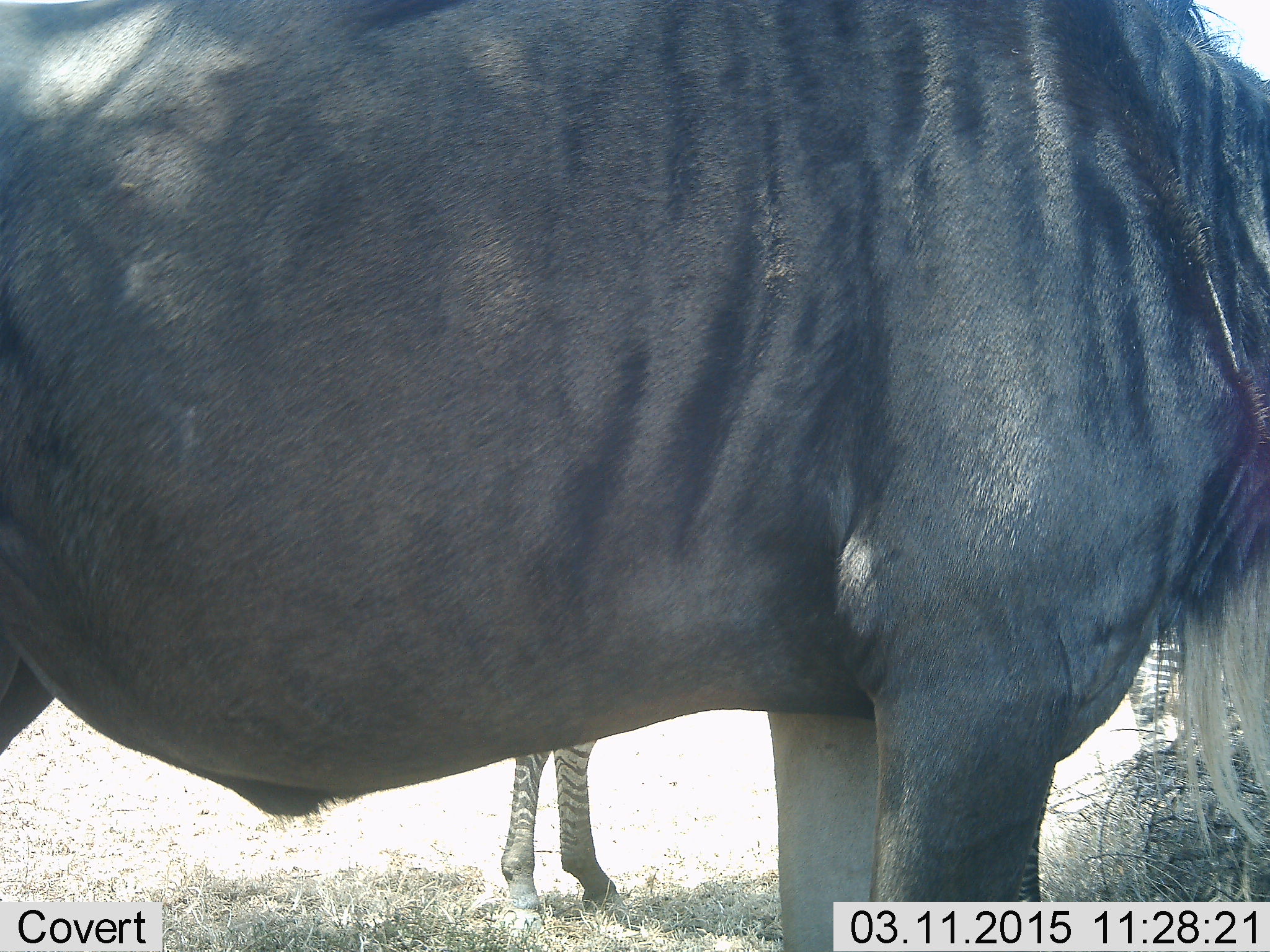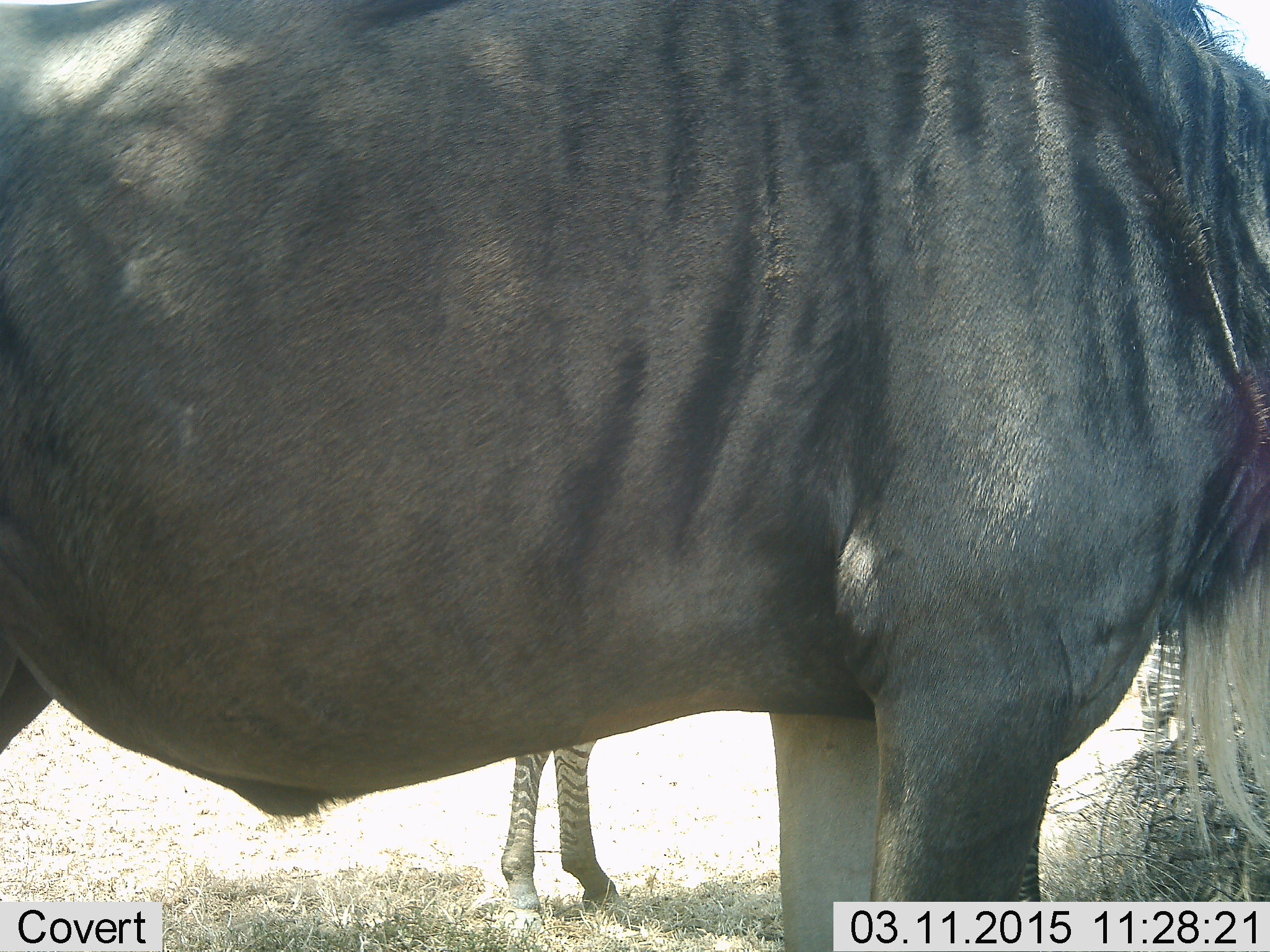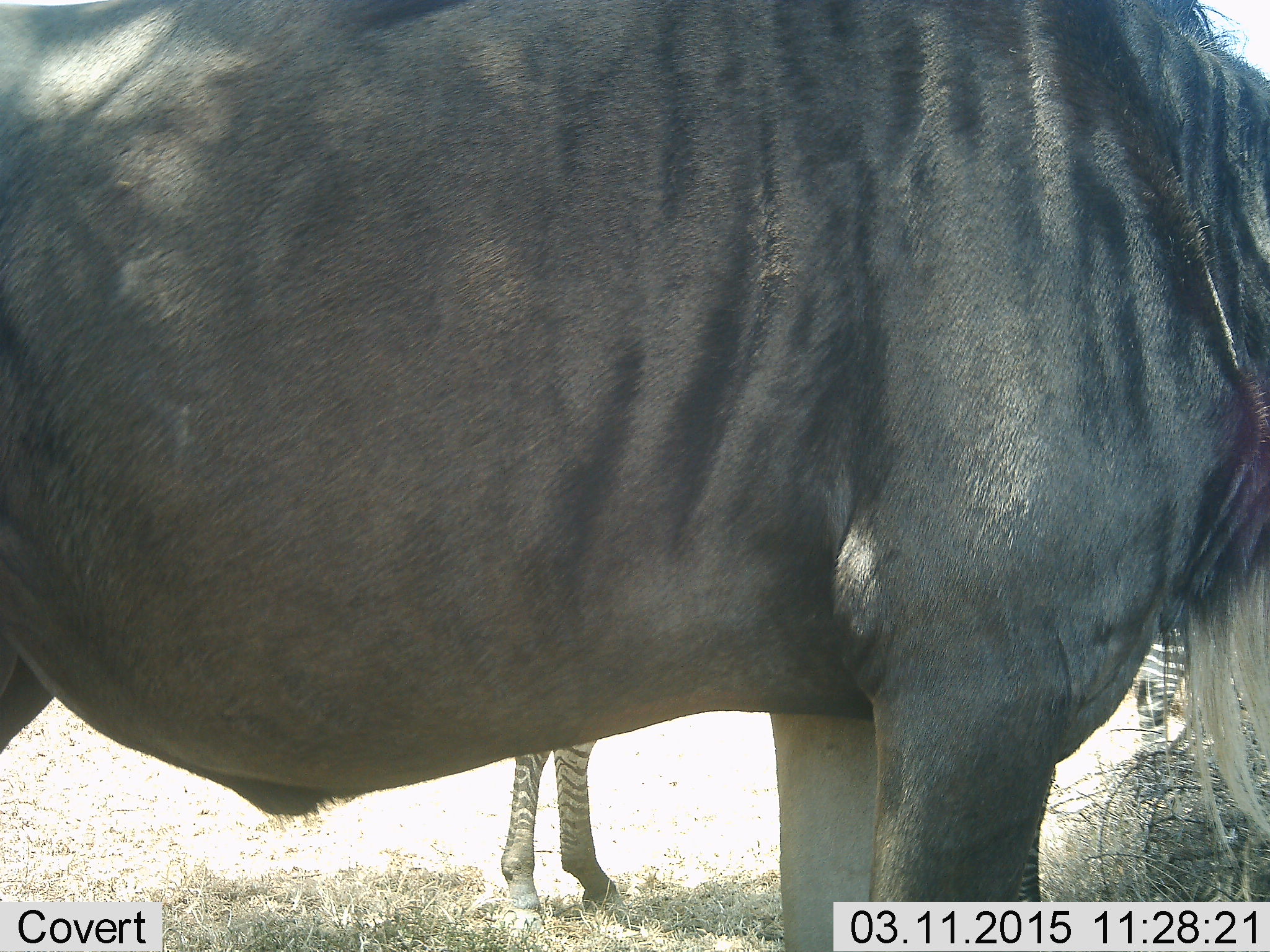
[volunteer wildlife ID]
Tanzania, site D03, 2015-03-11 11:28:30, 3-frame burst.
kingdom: Animalia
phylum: Chordata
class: Mammalia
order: Artiodactyla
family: Bovidae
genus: Connochaetes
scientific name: Connochaetes taurinus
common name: blue wildebeest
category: wildebeest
Wildebeest (blue wildebeest) (Connochaetes taurinus), count 1. Behavior (volunteer vote fractions): standing 100%, resting 0%, moving 0%, interacting 0%. Young present (vote fraction): 0%. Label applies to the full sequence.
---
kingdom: Animalia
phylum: Chordata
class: Mammalia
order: Perissodactyla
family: Equidae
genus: Equus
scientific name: Equus quagga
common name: plains zebra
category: zebra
Zebra (plains zebra) (Equus quagga), count 1. Behavior (volunteer vote fractions): standing 100%, resting 0%, moving 0%, interacting 0%. Young present (vote fraction): 0%. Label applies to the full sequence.